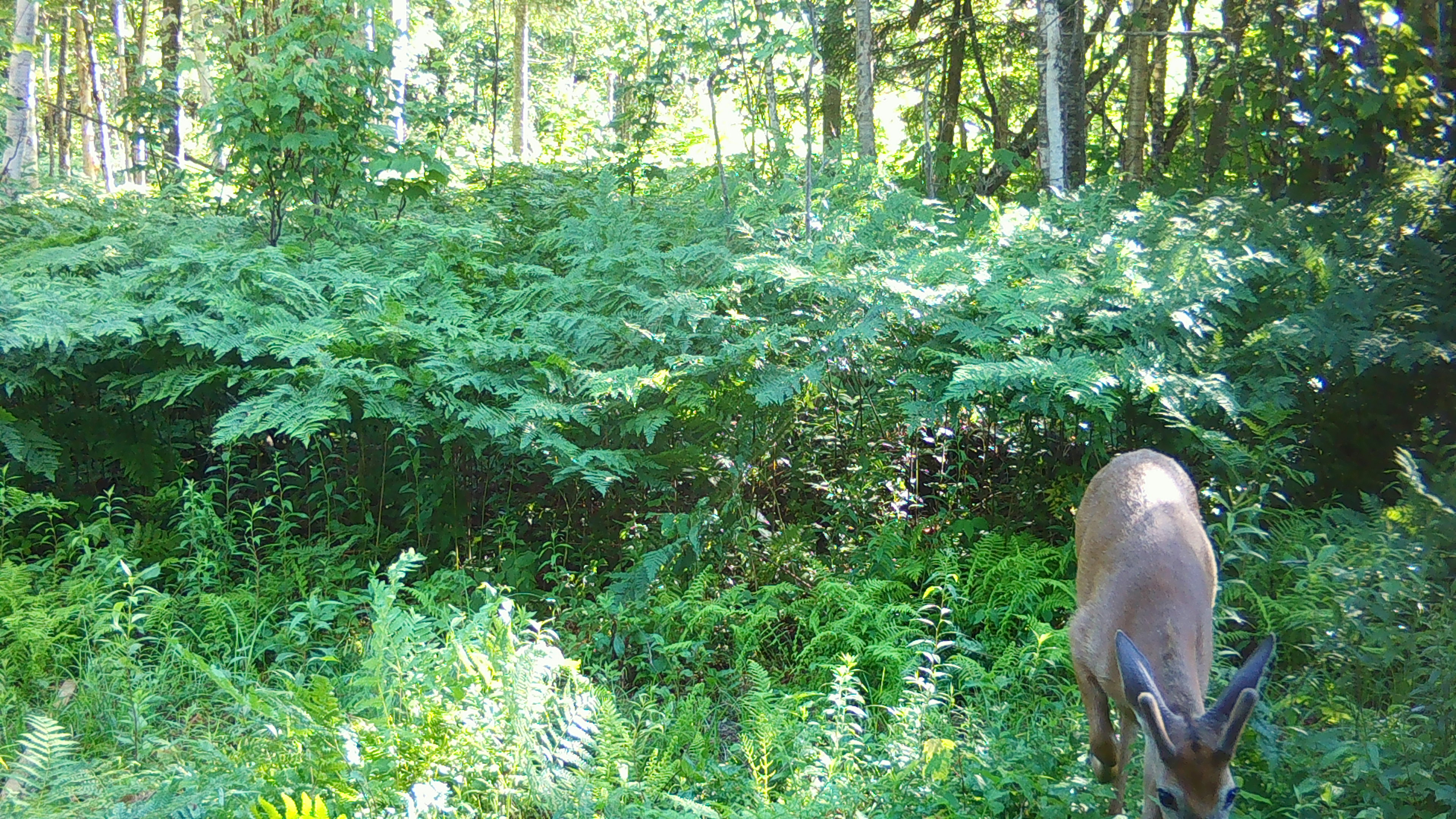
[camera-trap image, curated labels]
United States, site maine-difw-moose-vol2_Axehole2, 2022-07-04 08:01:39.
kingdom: Animalia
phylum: Chordata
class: Mammalia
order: Artiodactyla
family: Cervidae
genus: Odocoileus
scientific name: Odocoileus virginianus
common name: white-tailed deer